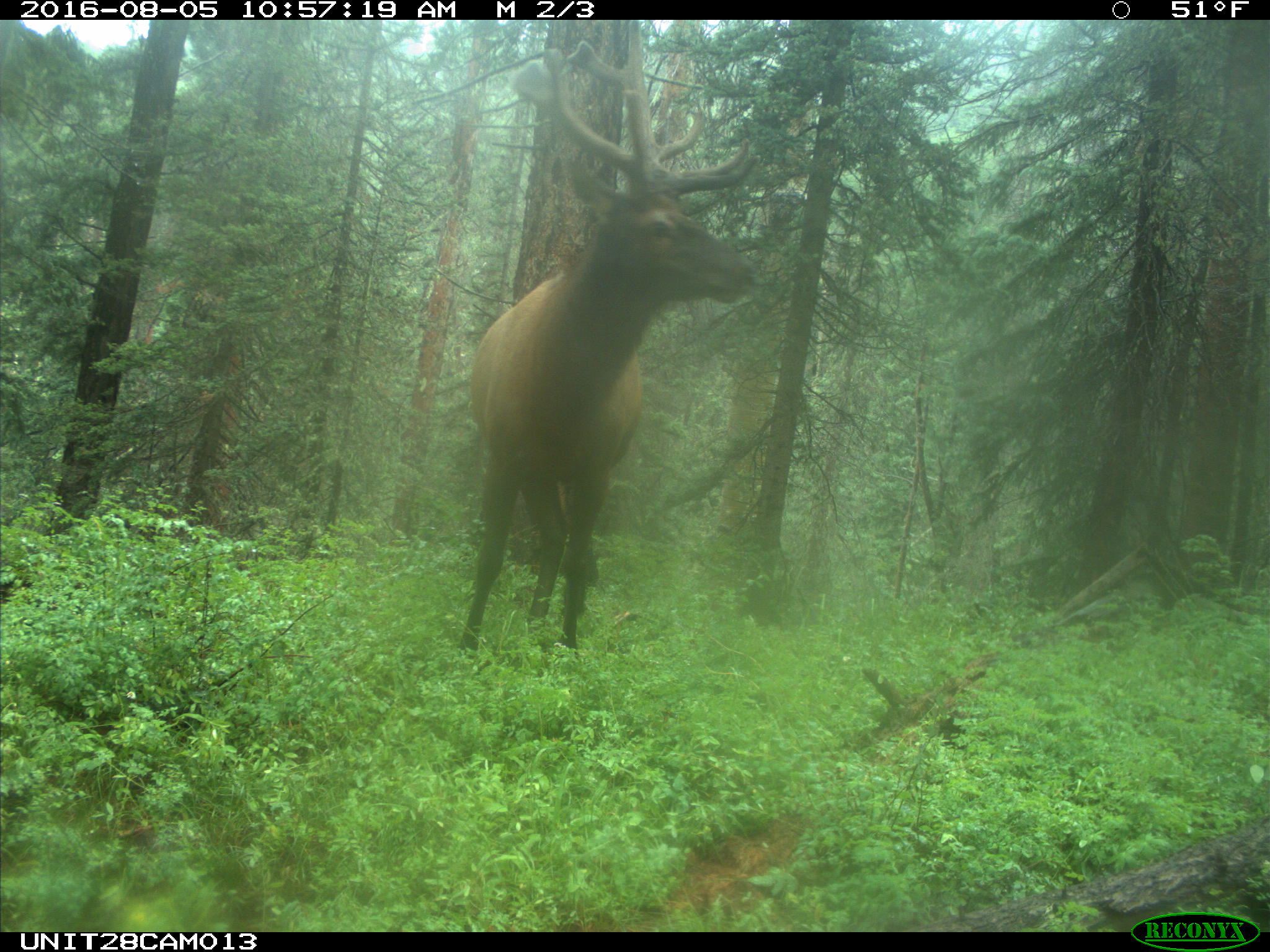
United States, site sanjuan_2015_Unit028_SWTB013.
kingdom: Animalia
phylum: Chordata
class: Mammalia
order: Artiodactyla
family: Cervidae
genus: Cervus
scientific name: Cervus elaphus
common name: red deer